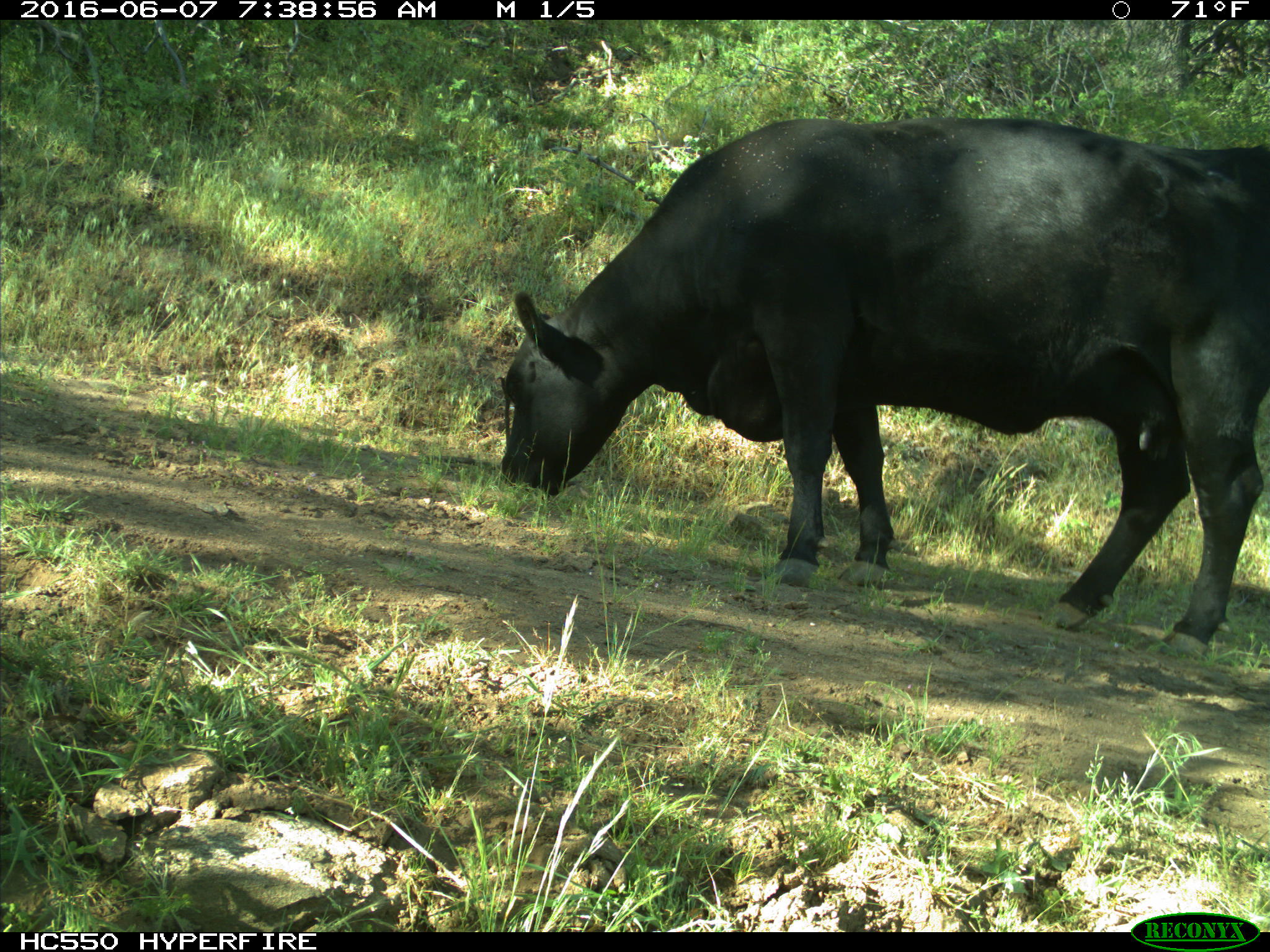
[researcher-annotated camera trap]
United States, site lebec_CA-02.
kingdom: Animalia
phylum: Chordata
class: Mammalia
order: Artiodactyla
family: Bovidae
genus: Bos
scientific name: Bos taurus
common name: domestic cow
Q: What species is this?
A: Bos taurus (domestic cow).